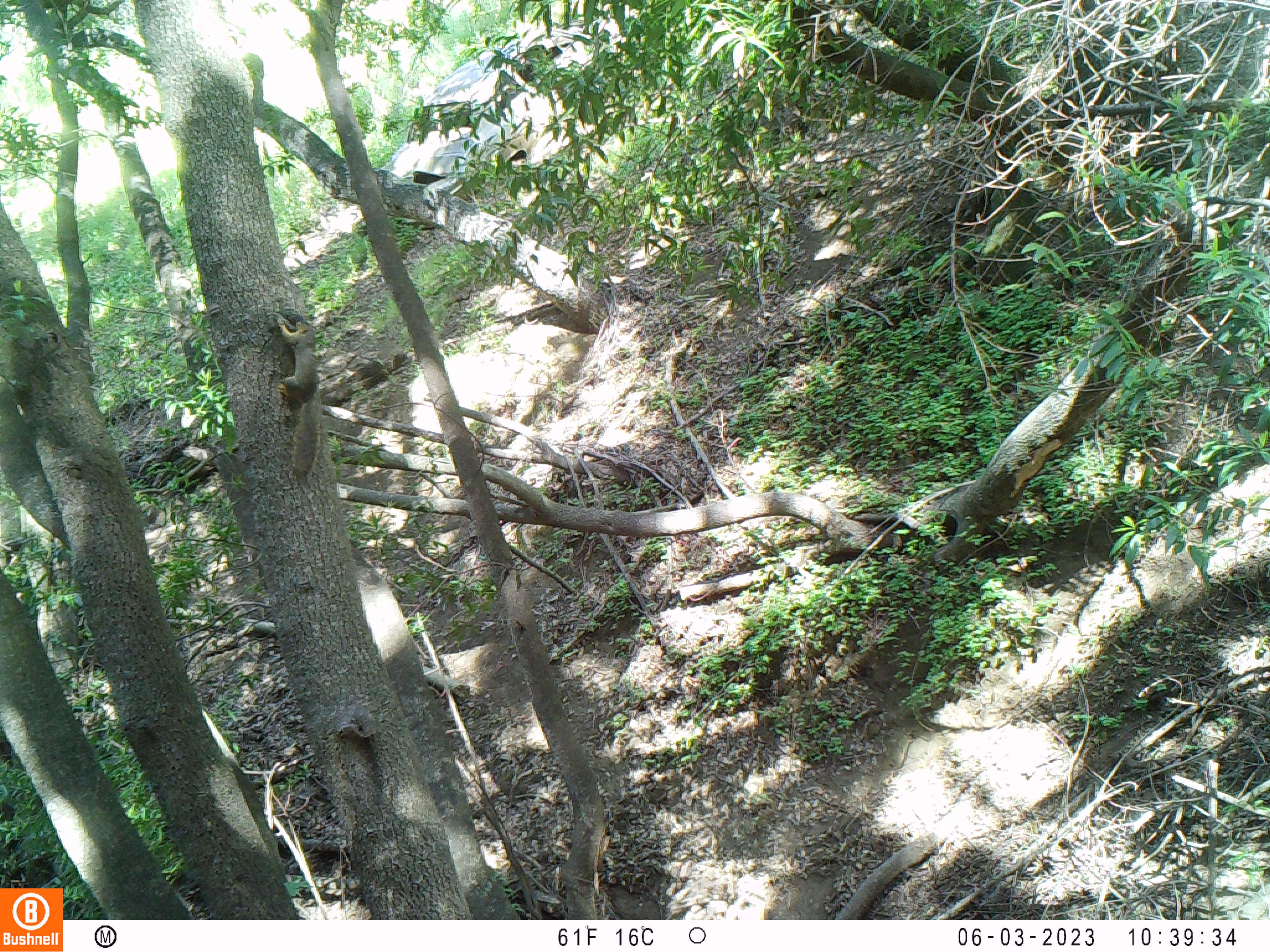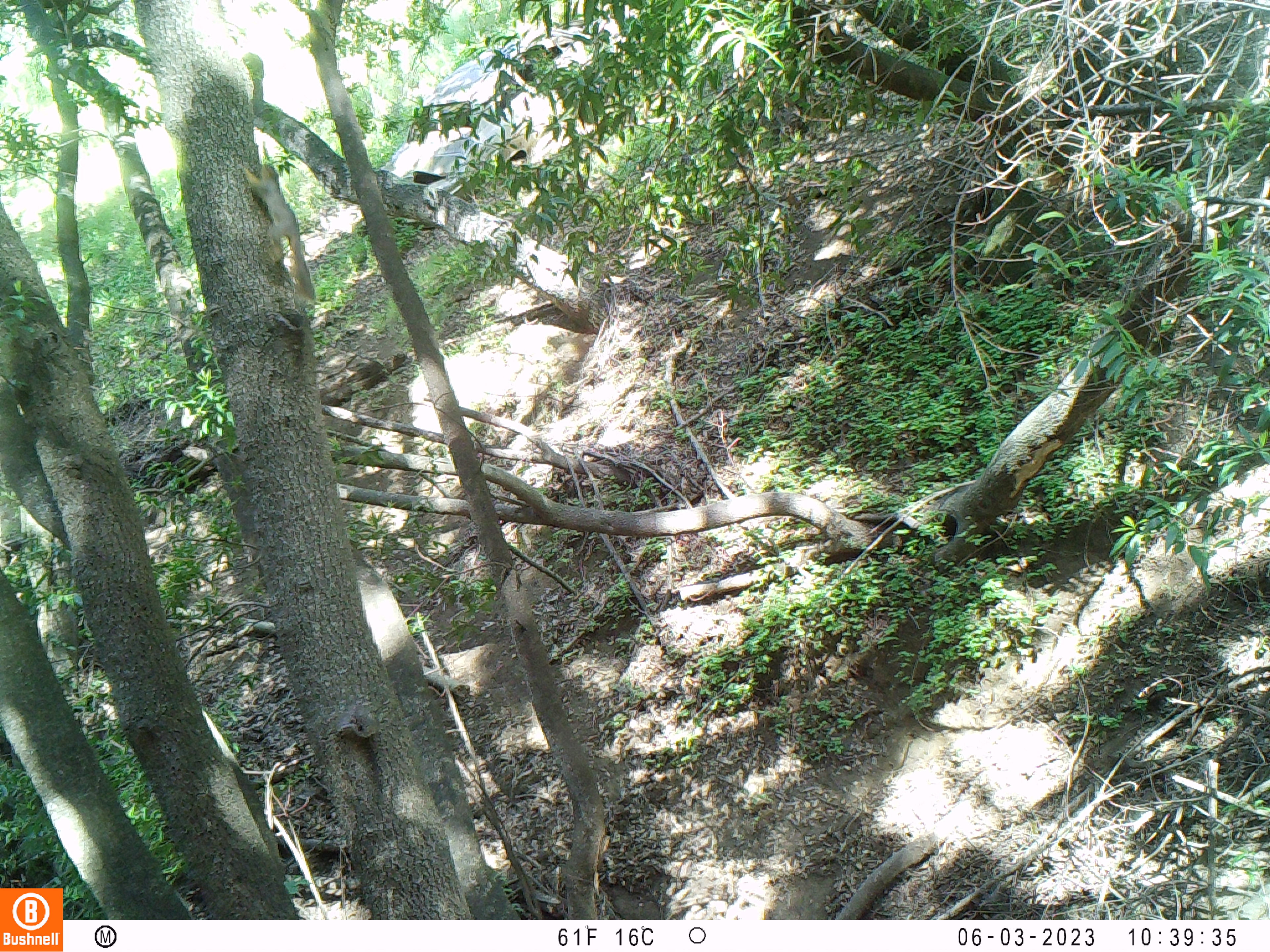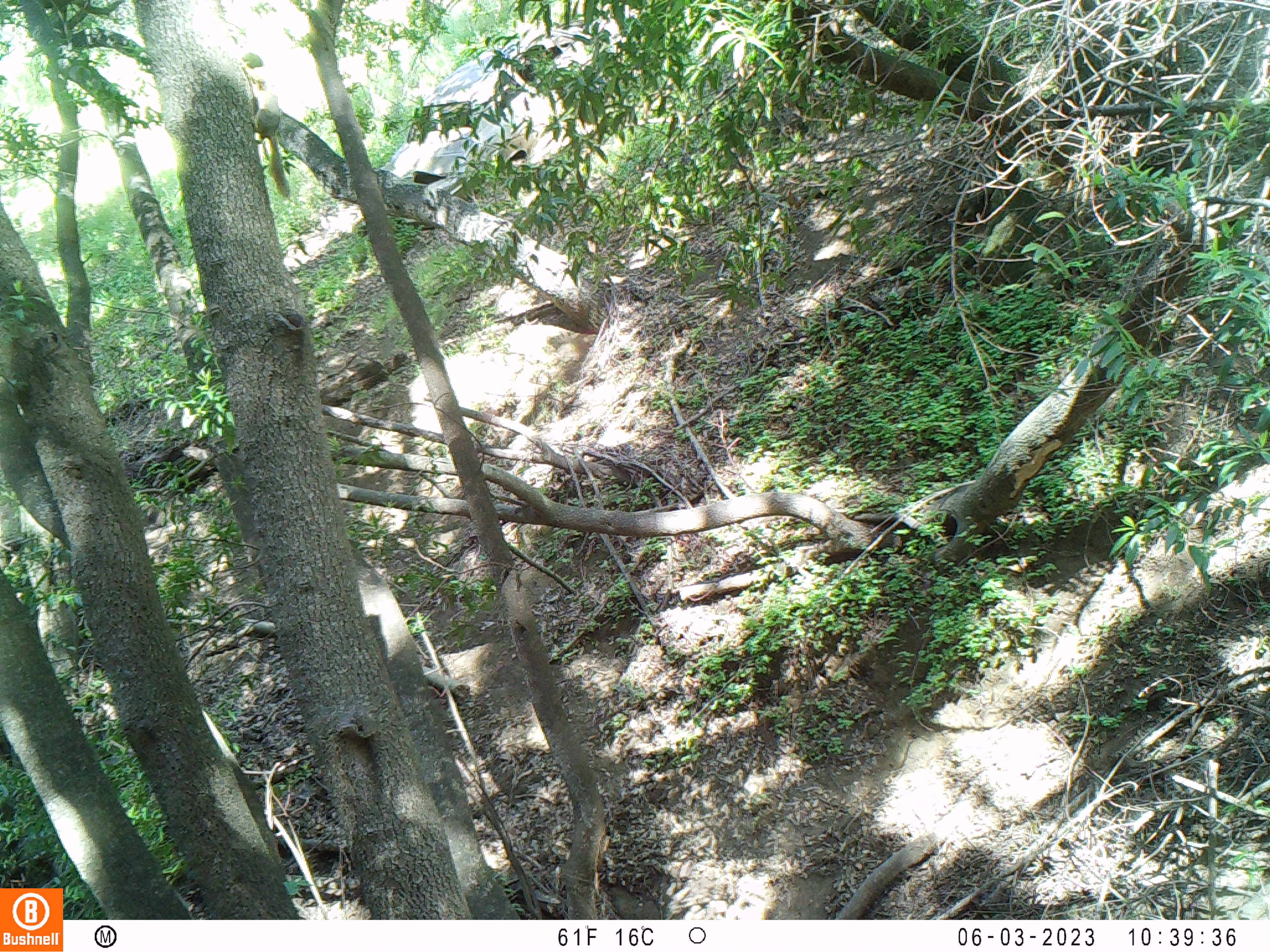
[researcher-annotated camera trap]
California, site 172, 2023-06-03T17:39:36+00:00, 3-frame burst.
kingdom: Animalia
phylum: Chordata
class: Mammalia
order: Rodentia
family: Sciuridae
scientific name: Sciuridae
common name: squirrel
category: unknown squirrel